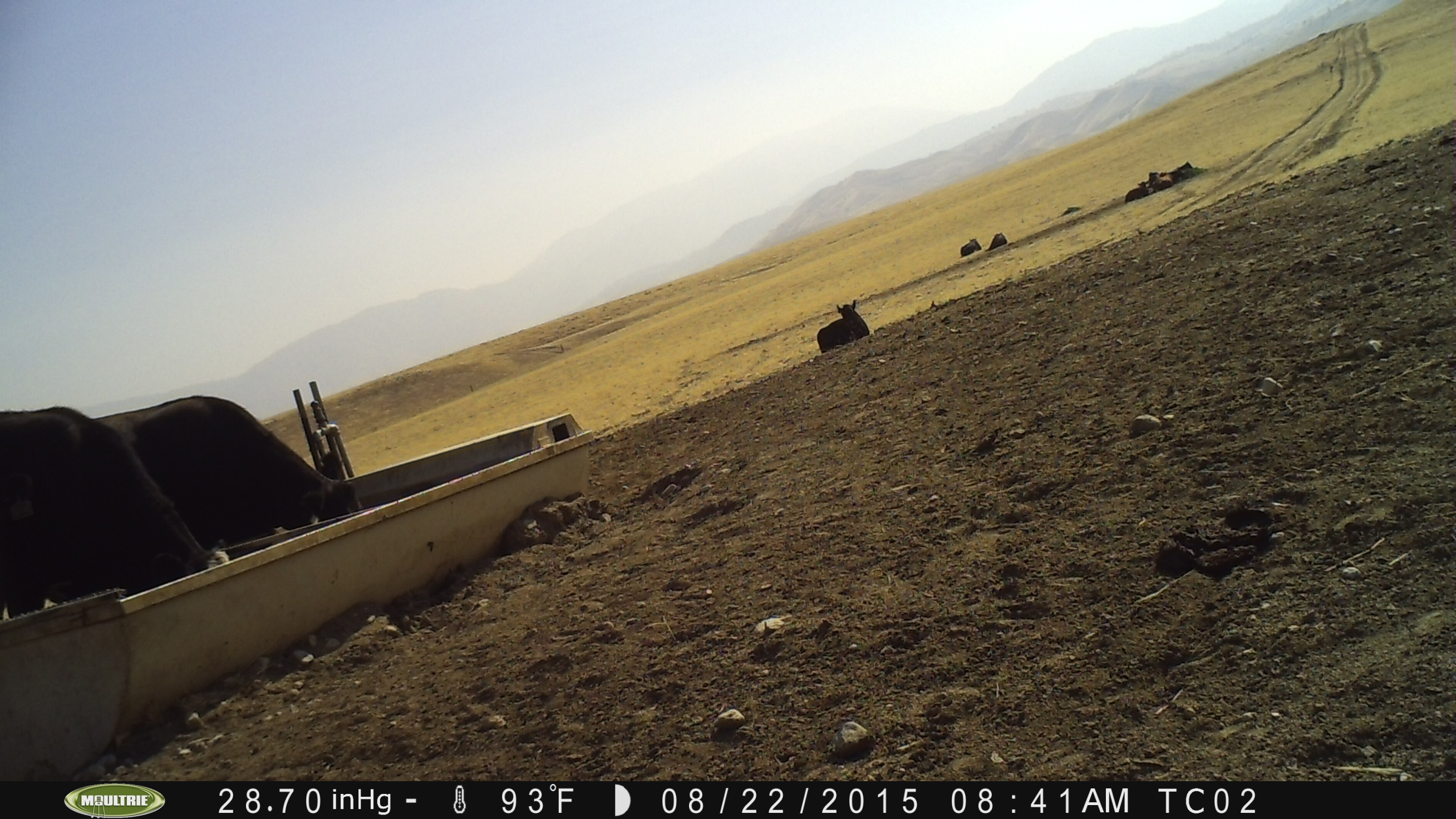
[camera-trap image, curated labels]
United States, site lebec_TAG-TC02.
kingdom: Animalia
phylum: Chordata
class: Mammalia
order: Artiodactyla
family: Bovidae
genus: Bos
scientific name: Bos taurus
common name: domestic cow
Bos taurus (domestic cow).